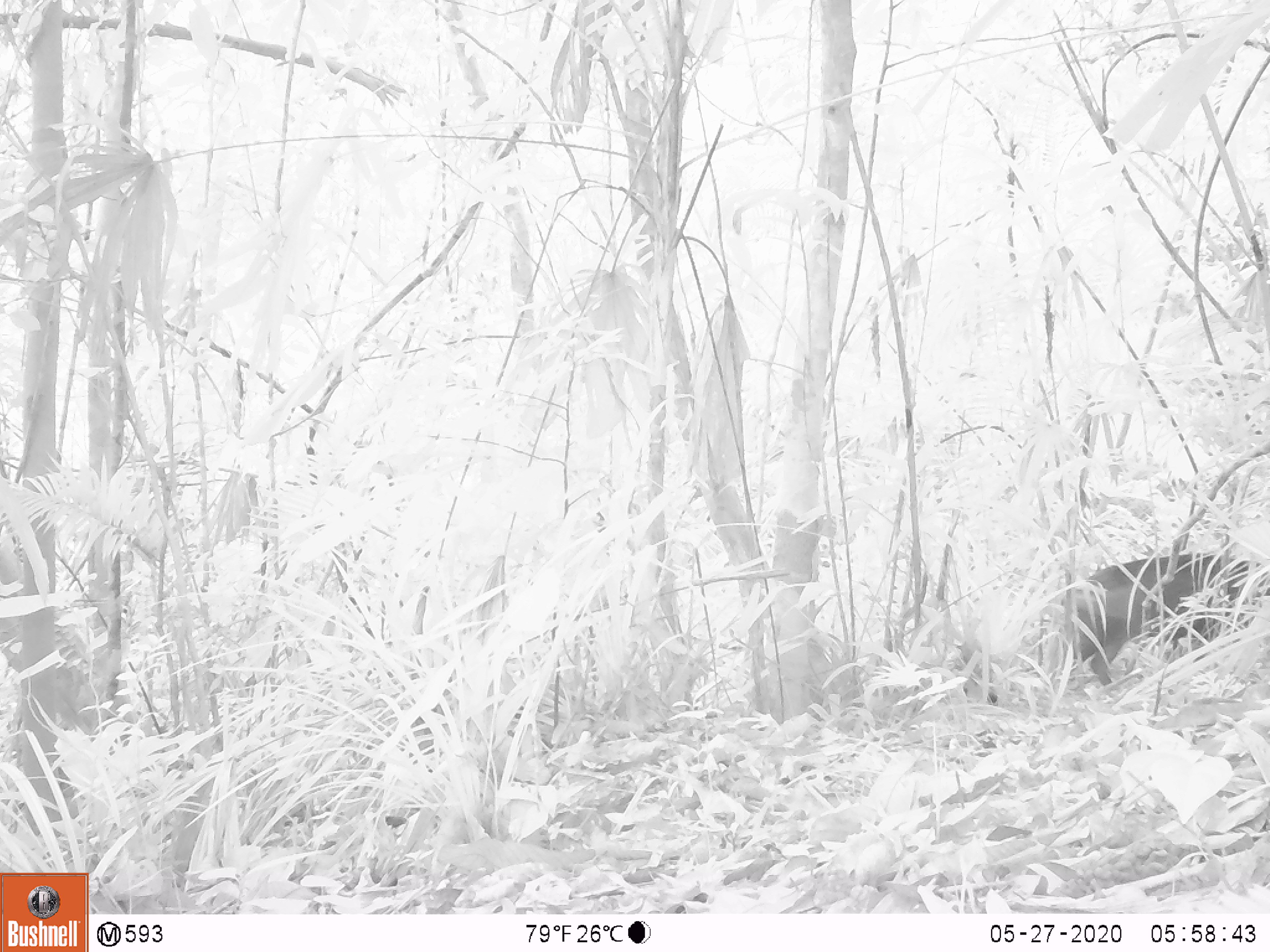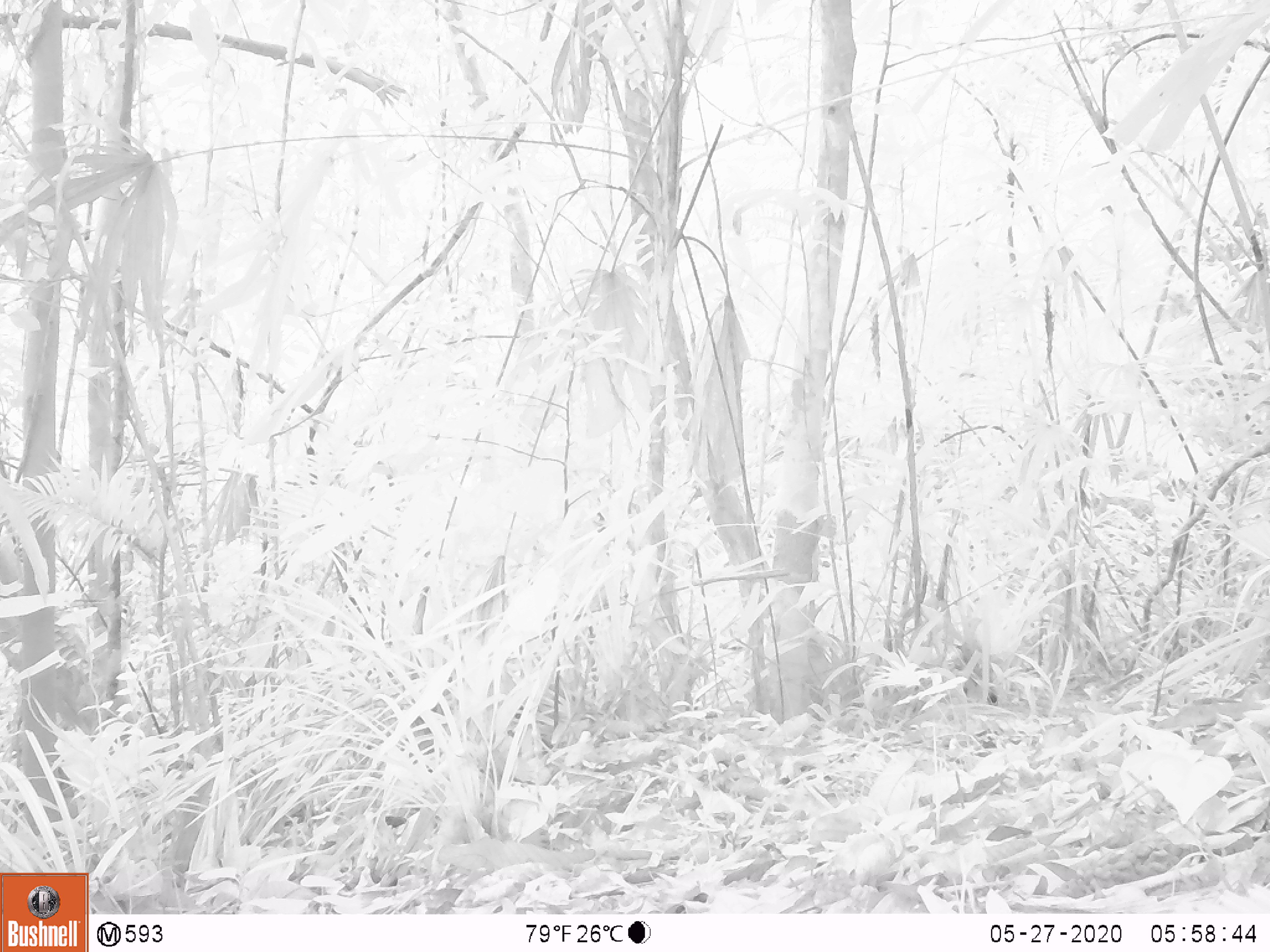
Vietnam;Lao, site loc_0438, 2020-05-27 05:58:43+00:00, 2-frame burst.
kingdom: Animalia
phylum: Chordata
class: Mammalia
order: Rodentia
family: Muridae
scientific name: Muridae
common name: old-world mice and rats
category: unidentified murid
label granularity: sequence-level